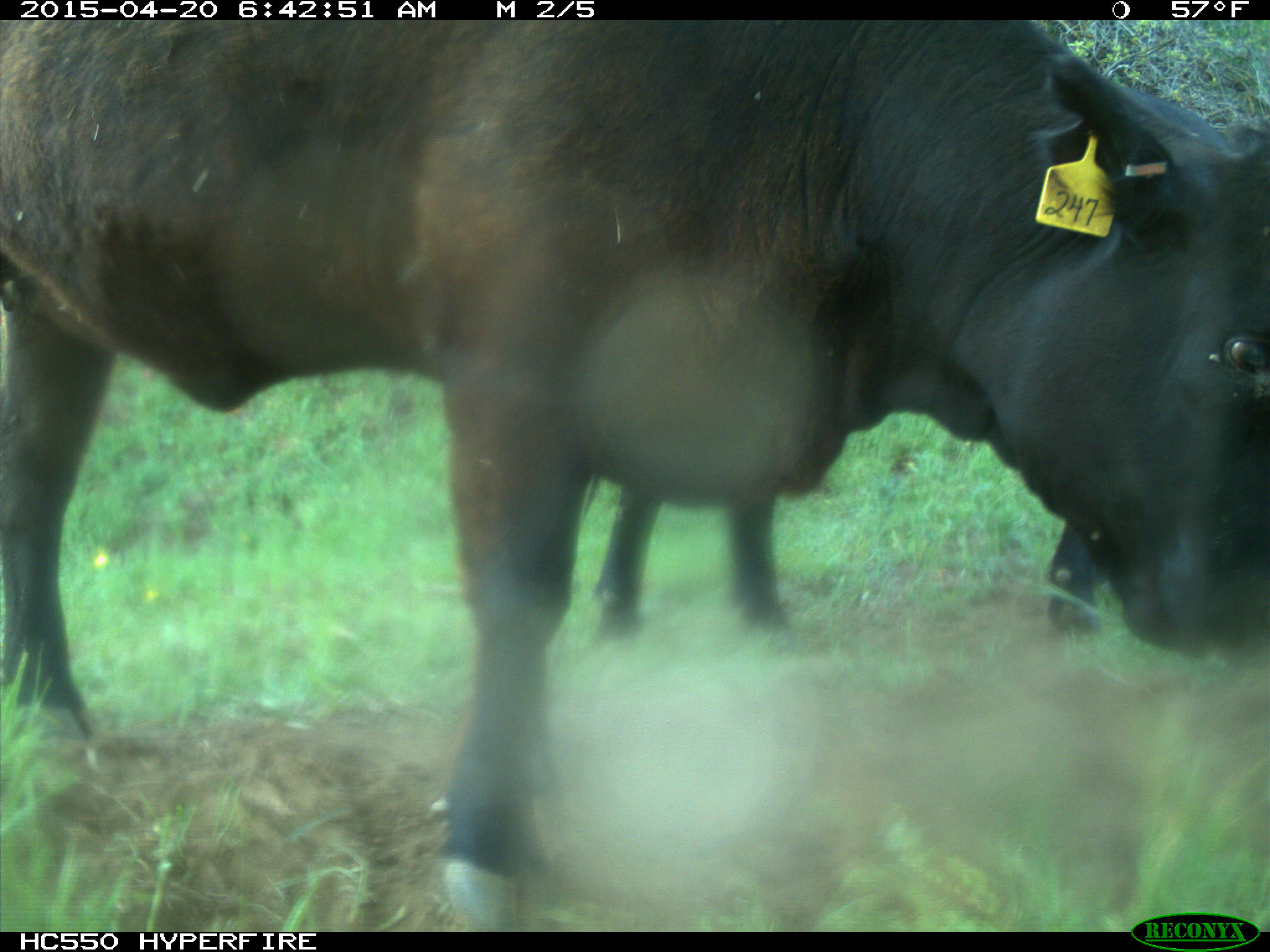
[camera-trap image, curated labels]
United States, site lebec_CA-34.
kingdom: Animalia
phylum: Chordata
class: Mammalia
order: Artiodactyla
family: Bovidae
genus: Bos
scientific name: Bos taurus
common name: domestic cow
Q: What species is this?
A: Bos taurus (domestic cow).